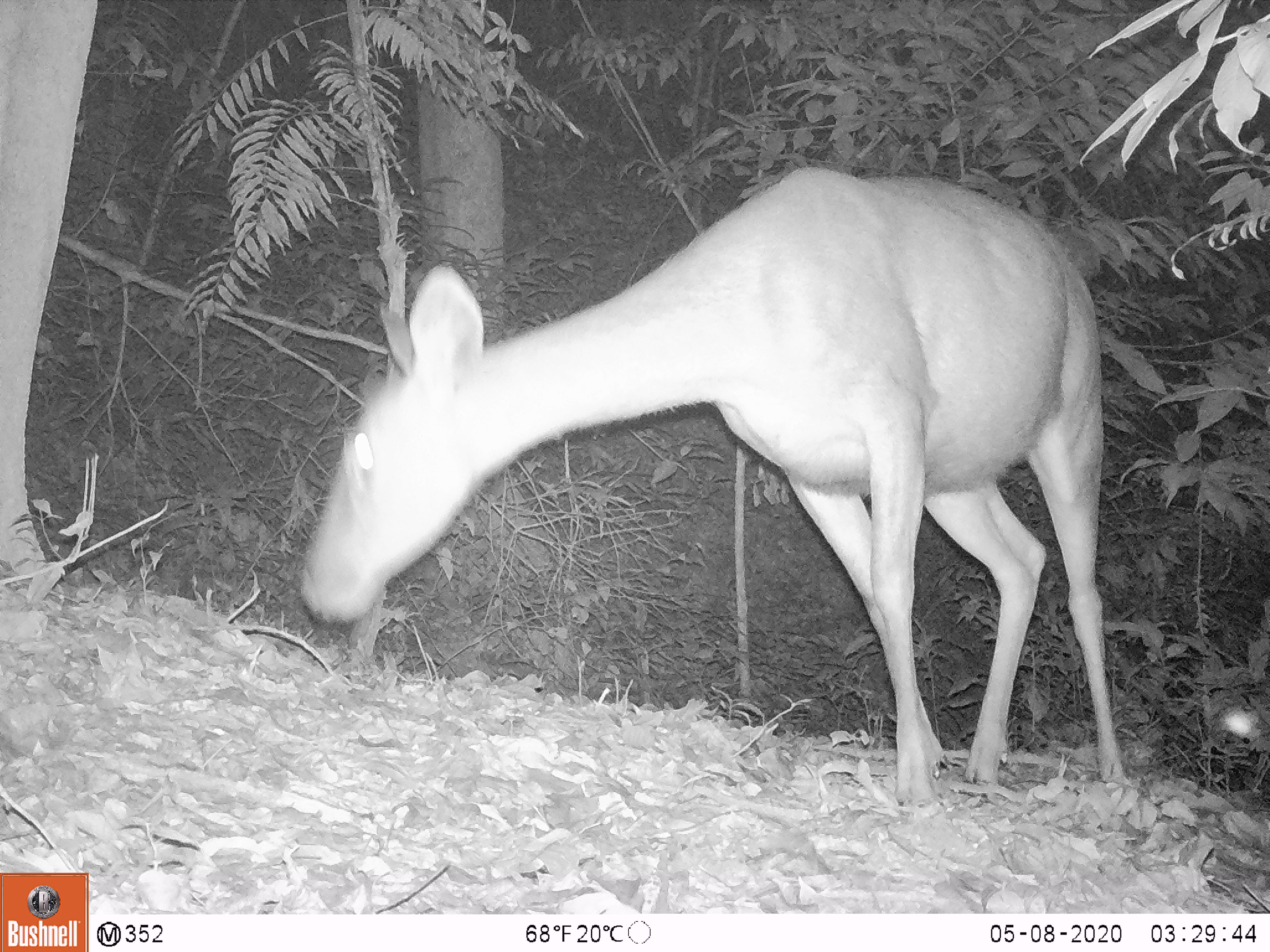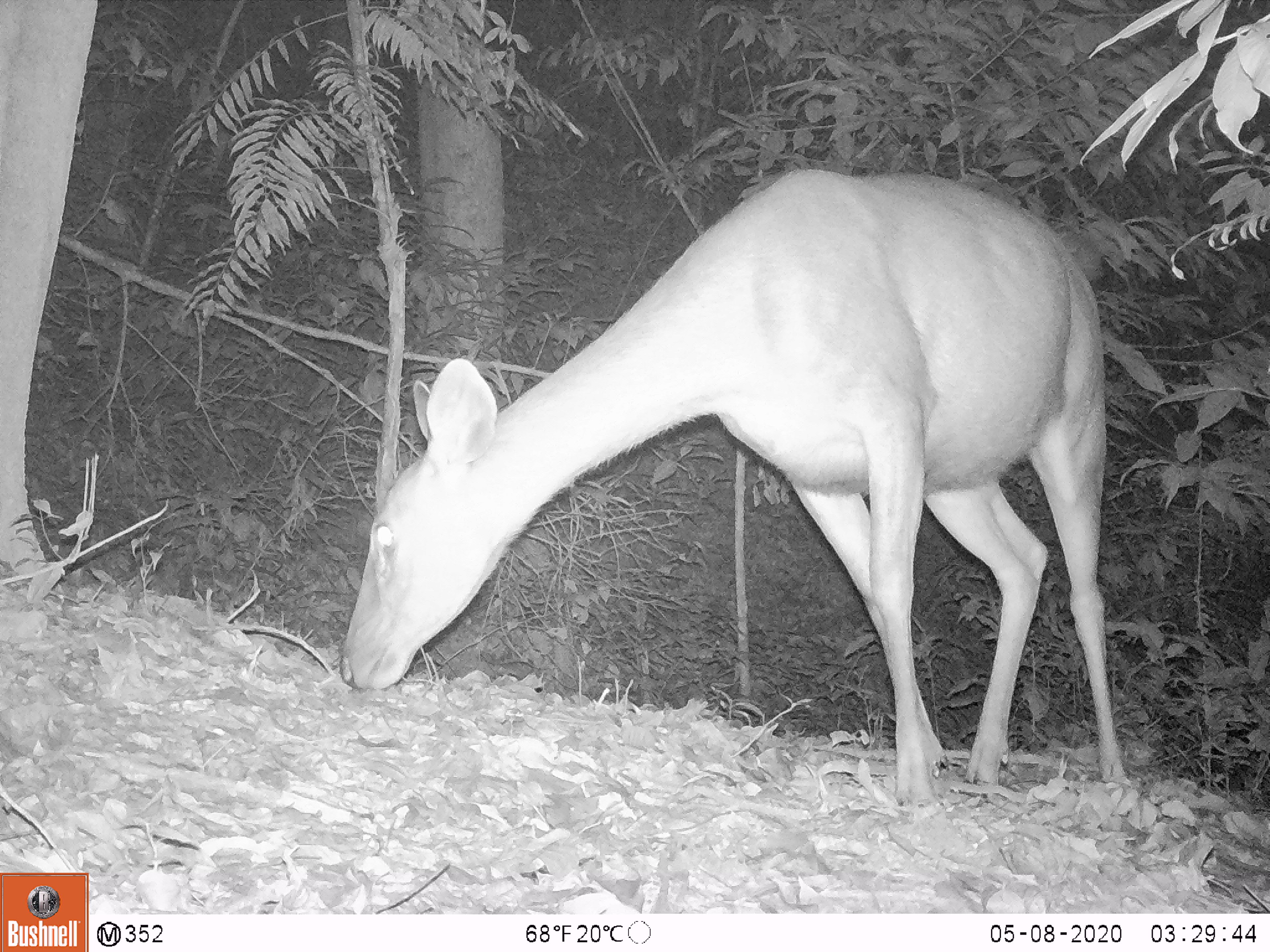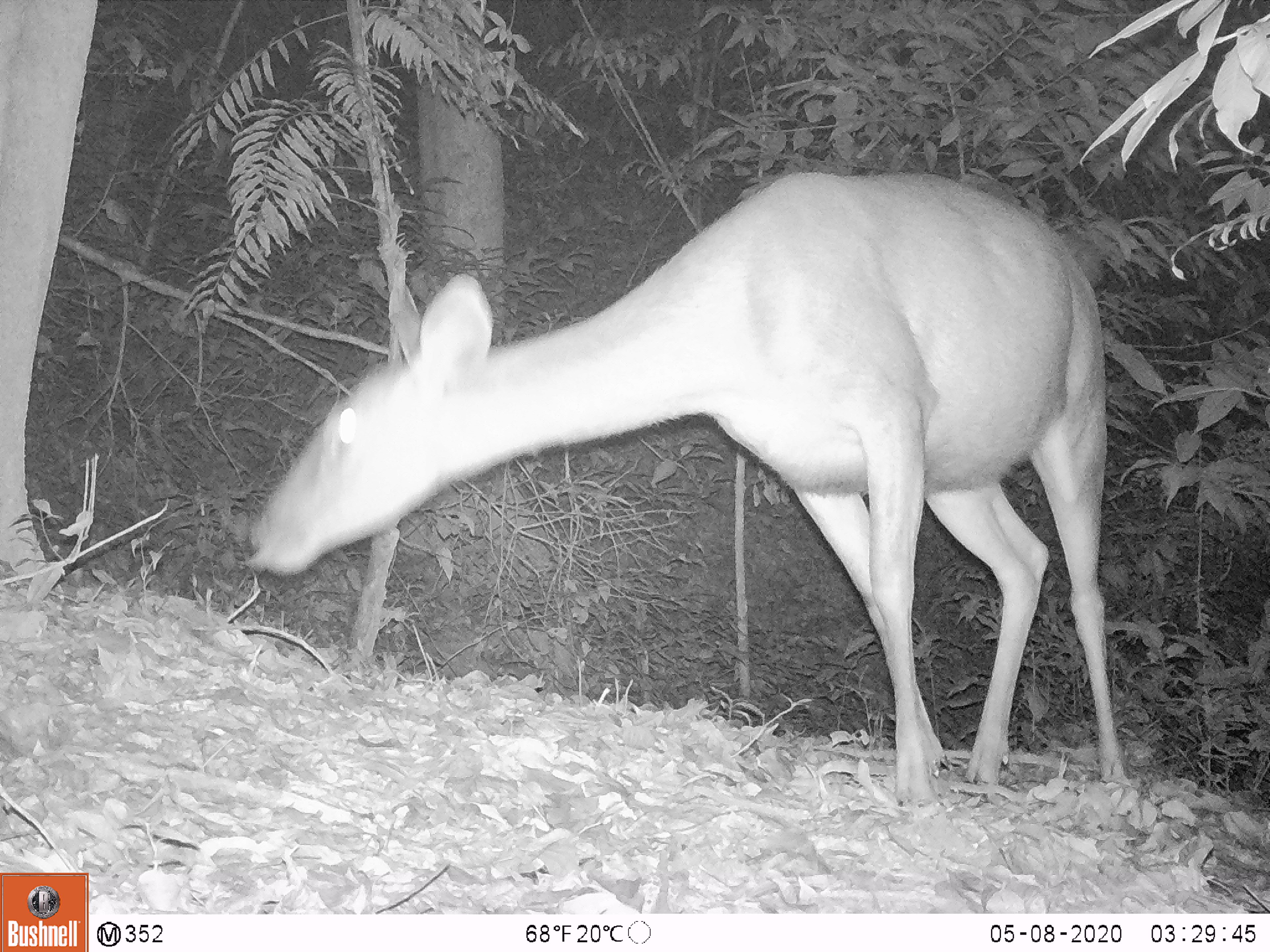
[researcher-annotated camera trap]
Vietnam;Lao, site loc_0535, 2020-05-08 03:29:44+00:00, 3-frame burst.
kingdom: Animalia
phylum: Chordata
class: Mammalia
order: Artiodactyla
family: Cervidae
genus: Rusa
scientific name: Rusa unicolor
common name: sambar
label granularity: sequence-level